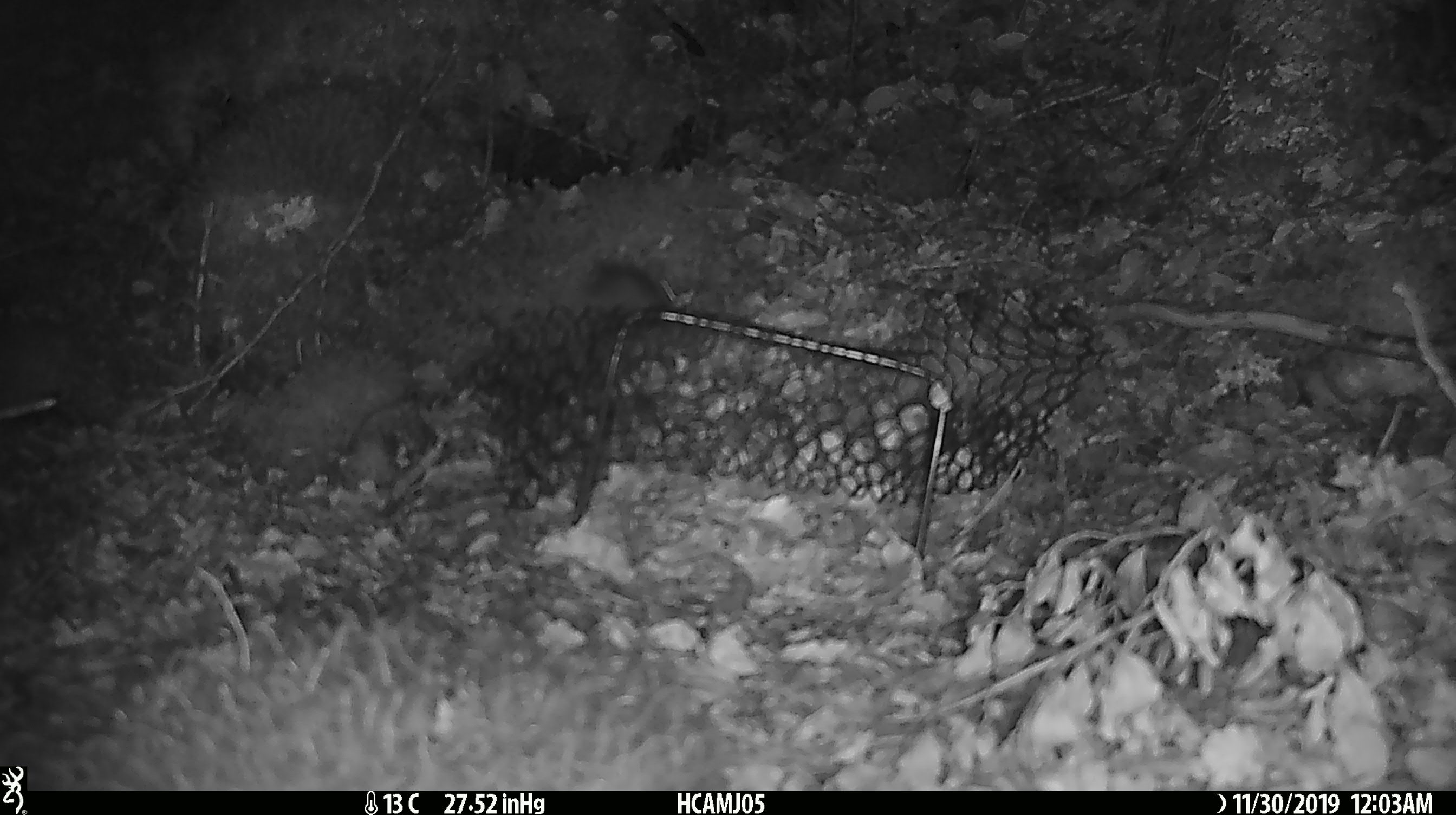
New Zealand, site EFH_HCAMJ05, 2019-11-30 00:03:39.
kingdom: Animalia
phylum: Chordata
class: Mammalia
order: Rodentia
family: Muridae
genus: Mus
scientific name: Mus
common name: mouse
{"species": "mouse (Mus)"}